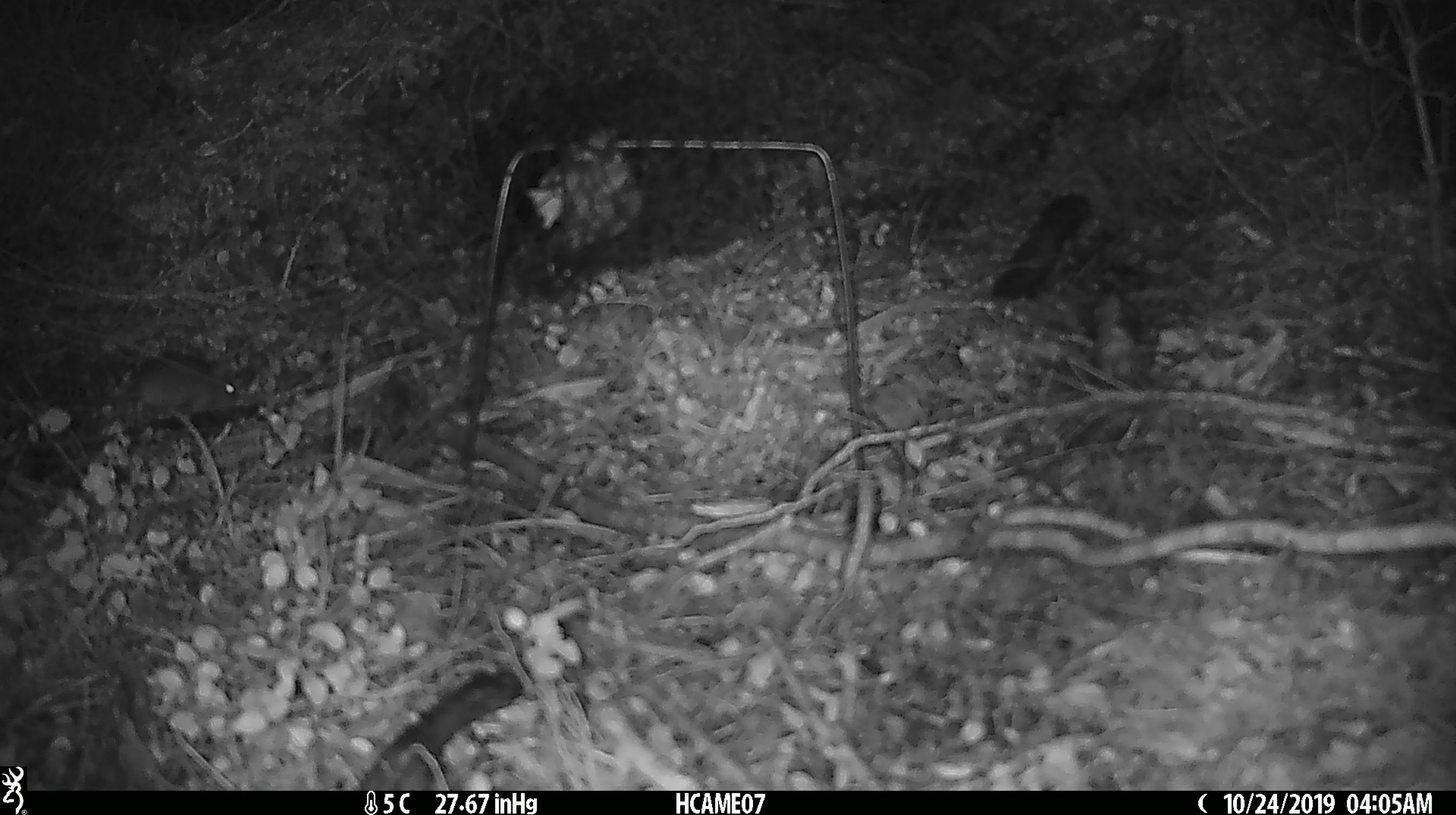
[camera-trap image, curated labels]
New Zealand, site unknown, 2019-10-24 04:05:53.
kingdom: Animalia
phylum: Chordata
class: Mammalia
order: Rodentia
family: Muridae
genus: Mus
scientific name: Mus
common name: mouse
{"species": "mouse (Mus)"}